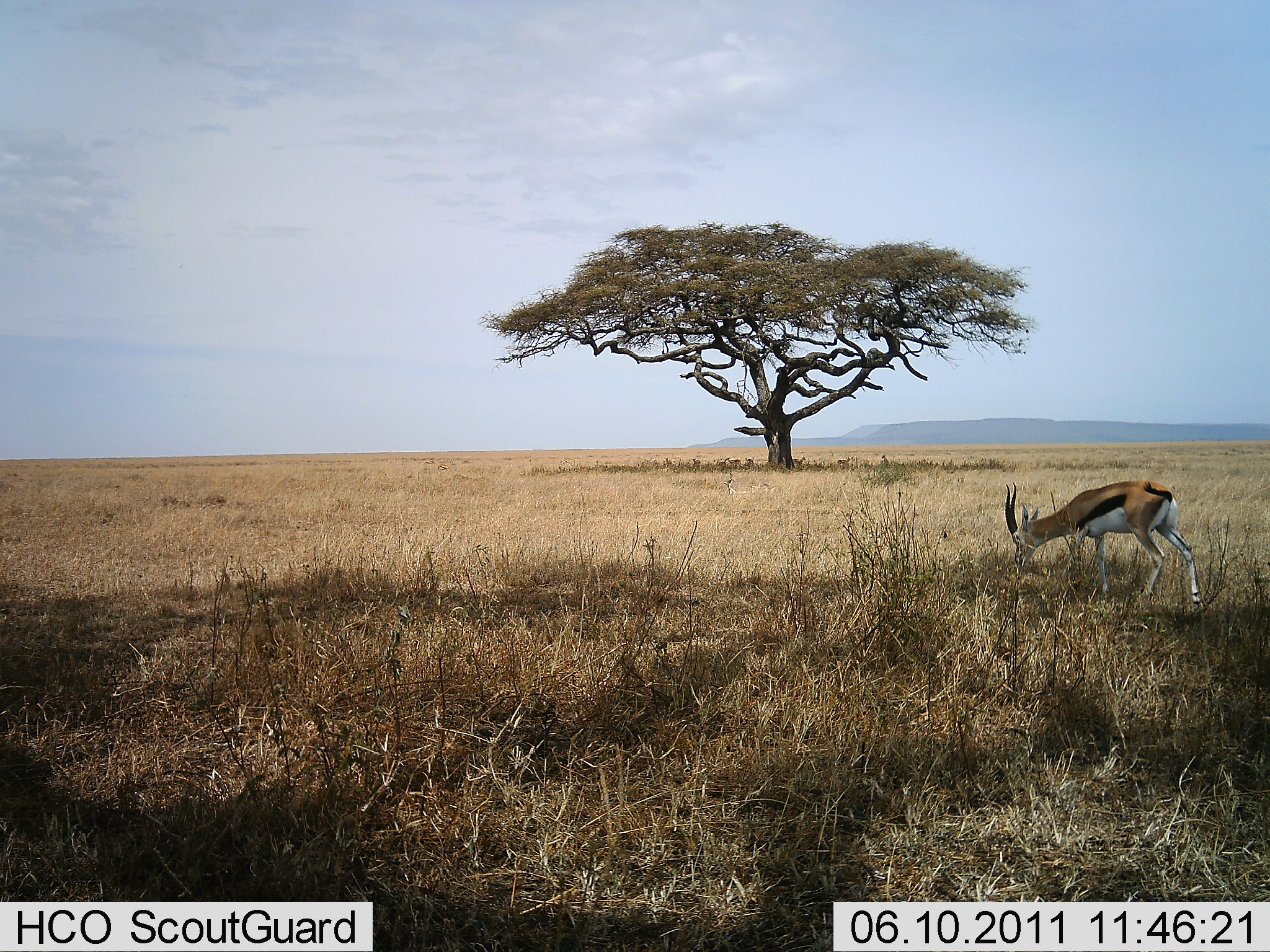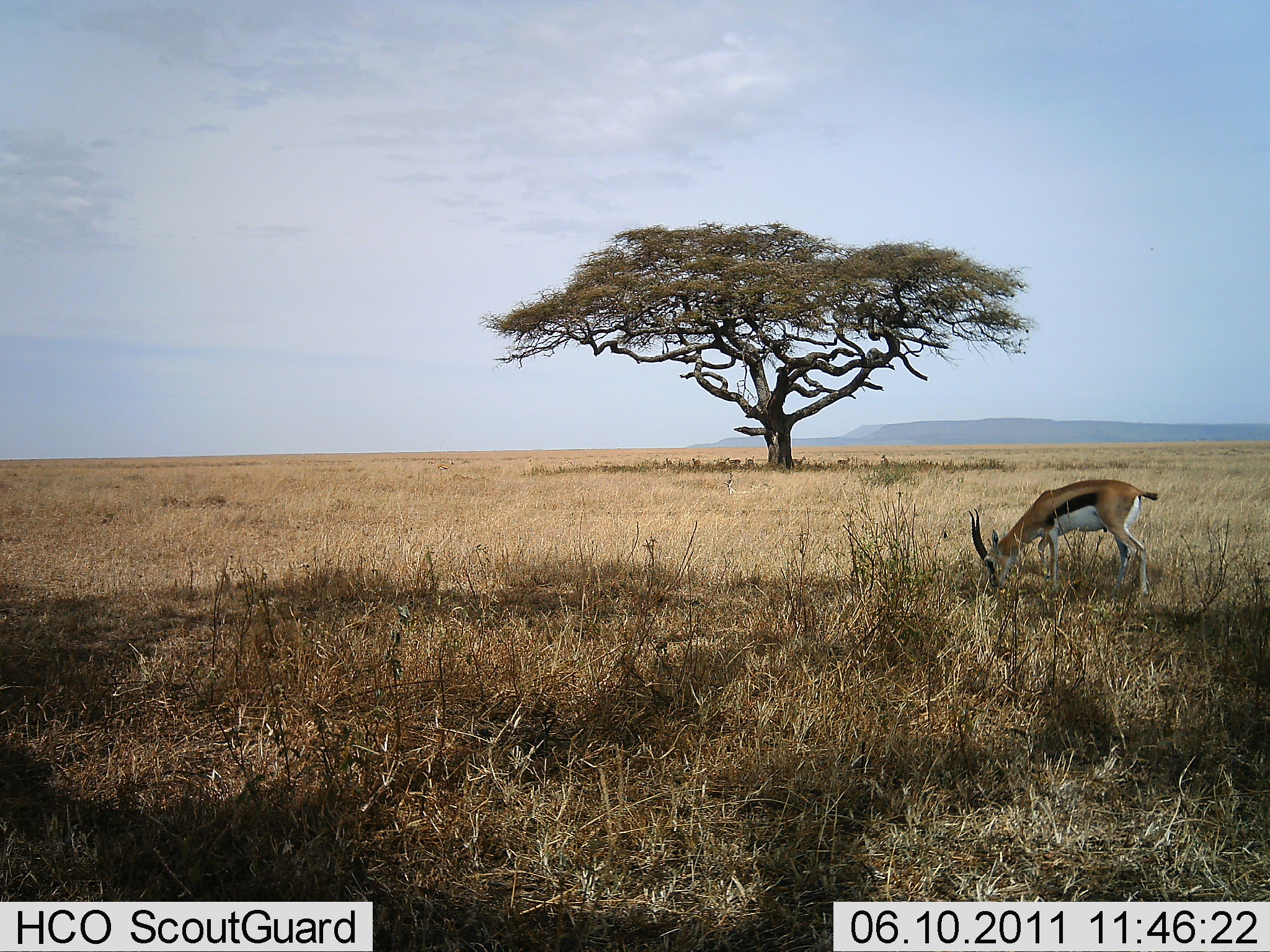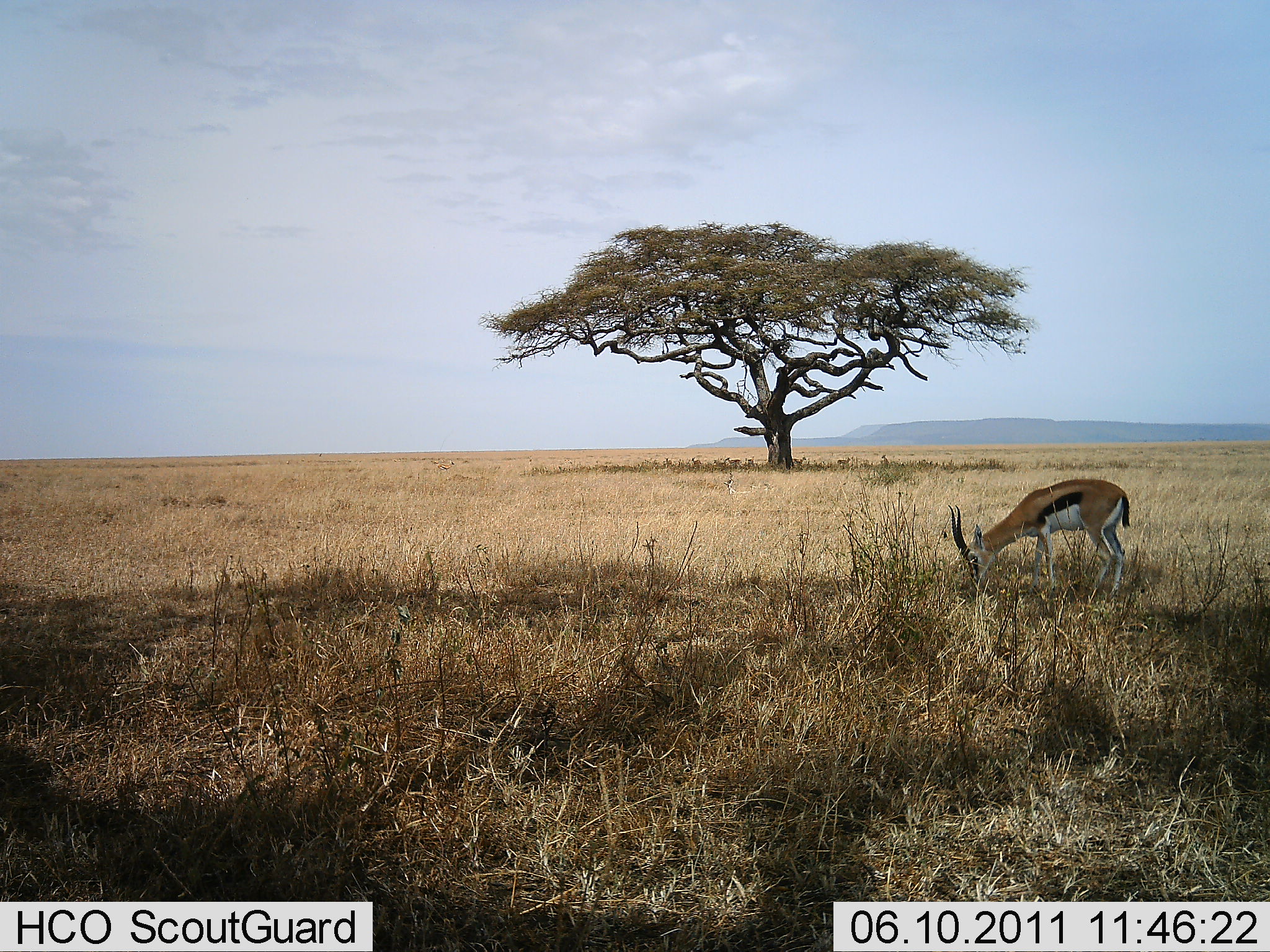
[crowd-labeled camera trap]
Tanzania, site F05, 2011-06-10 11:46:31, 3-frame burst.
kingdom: Animalia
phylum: Chordata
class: Mammalia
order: Artiodactyla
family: Bovidae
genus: Eudorcas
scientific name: Eudorcas thomsonii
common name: thomson's gazelle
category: gazellethomsons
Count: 1.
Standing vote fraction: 0%.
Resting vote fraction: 0%.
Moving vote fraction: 20%.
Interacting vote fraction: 0%.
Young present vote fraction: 0%.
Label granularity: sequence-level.